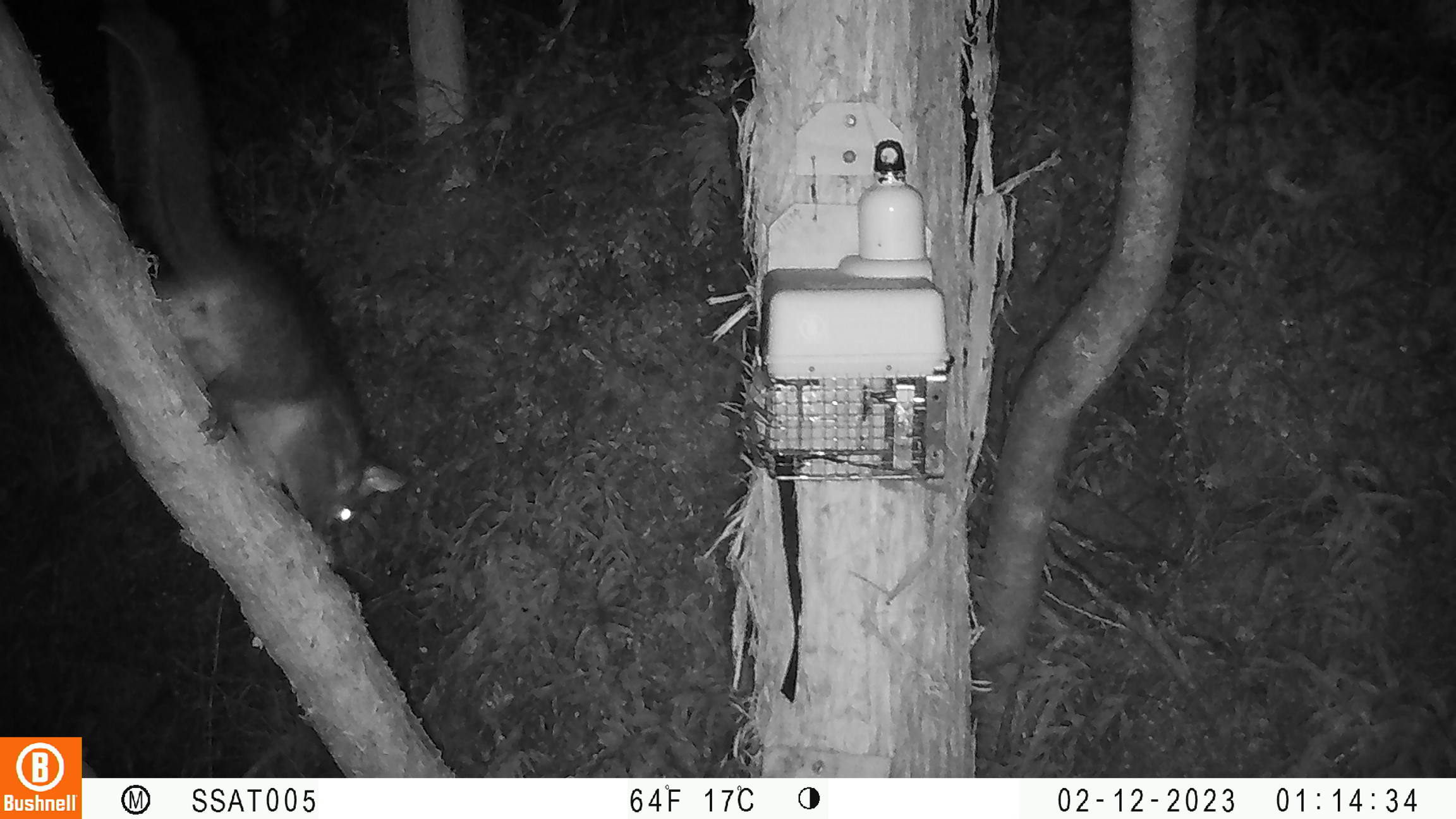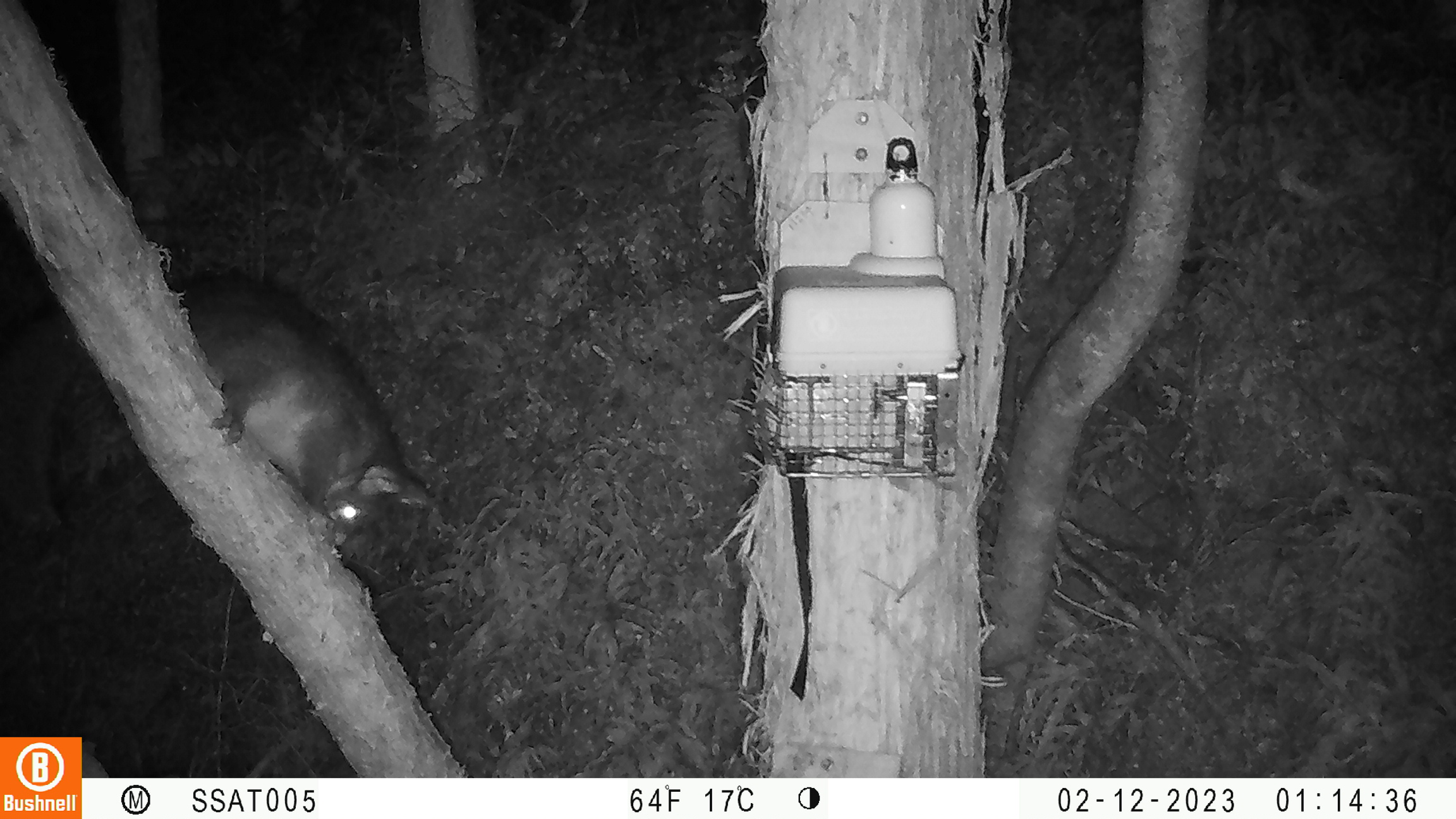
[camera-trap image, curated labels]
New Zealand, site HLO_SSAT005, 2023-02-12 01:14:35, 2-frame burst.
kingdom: Animalia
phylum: Chordata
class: Mammalia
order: Diprotodontia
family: Phalangeridae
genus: Trichosurus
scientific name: Trichosurus vulpecula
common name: common brushtail possum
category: possum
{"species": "possum (common brushtail possum) (Trichosurus vulpecula)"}